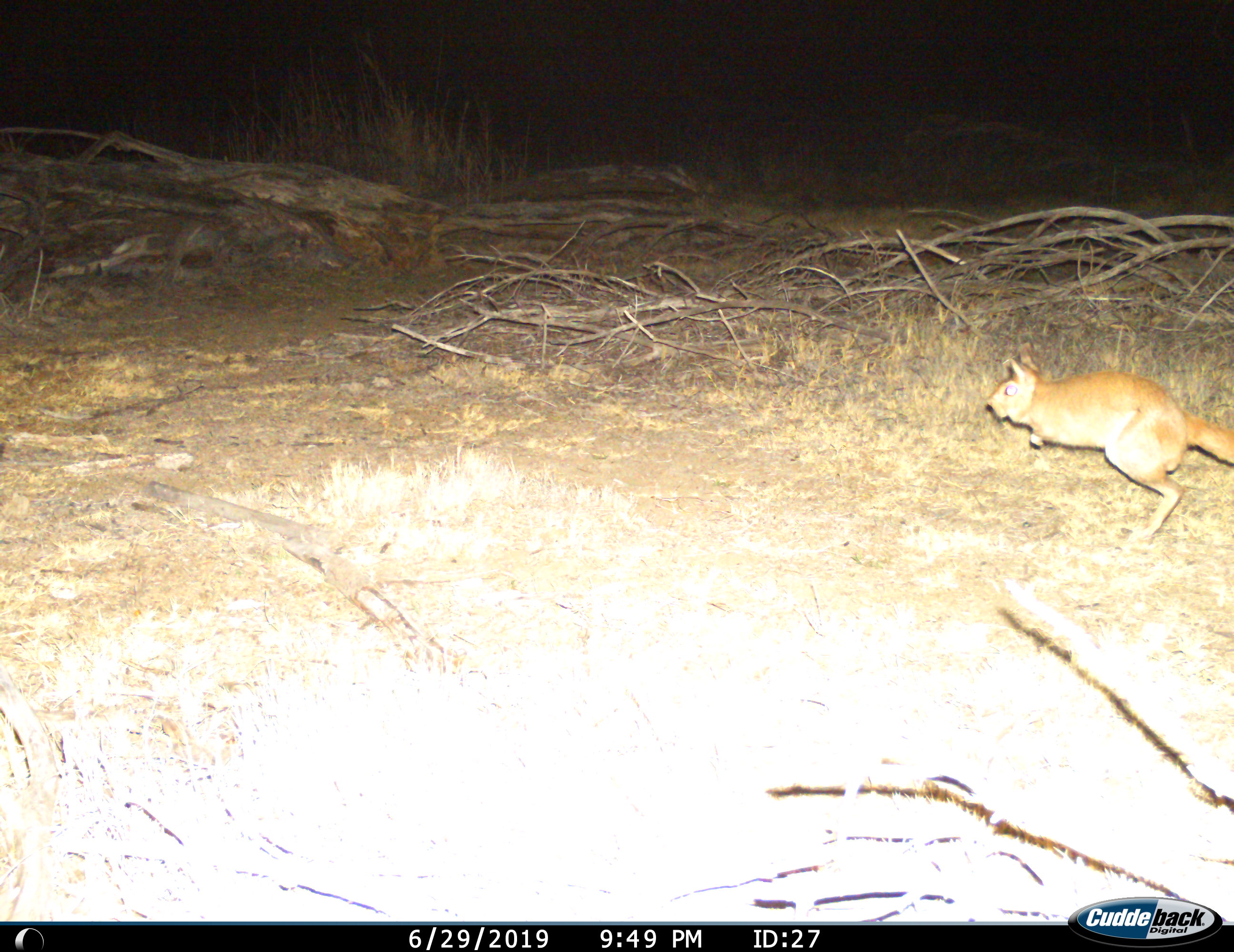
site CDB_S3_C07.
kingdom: Animalia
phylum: Chordata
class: Mammalia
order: Rodentia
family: Pedetidae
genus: Pedetes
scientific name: Pedetes capensis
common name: springhare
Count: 1.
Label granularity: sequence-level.